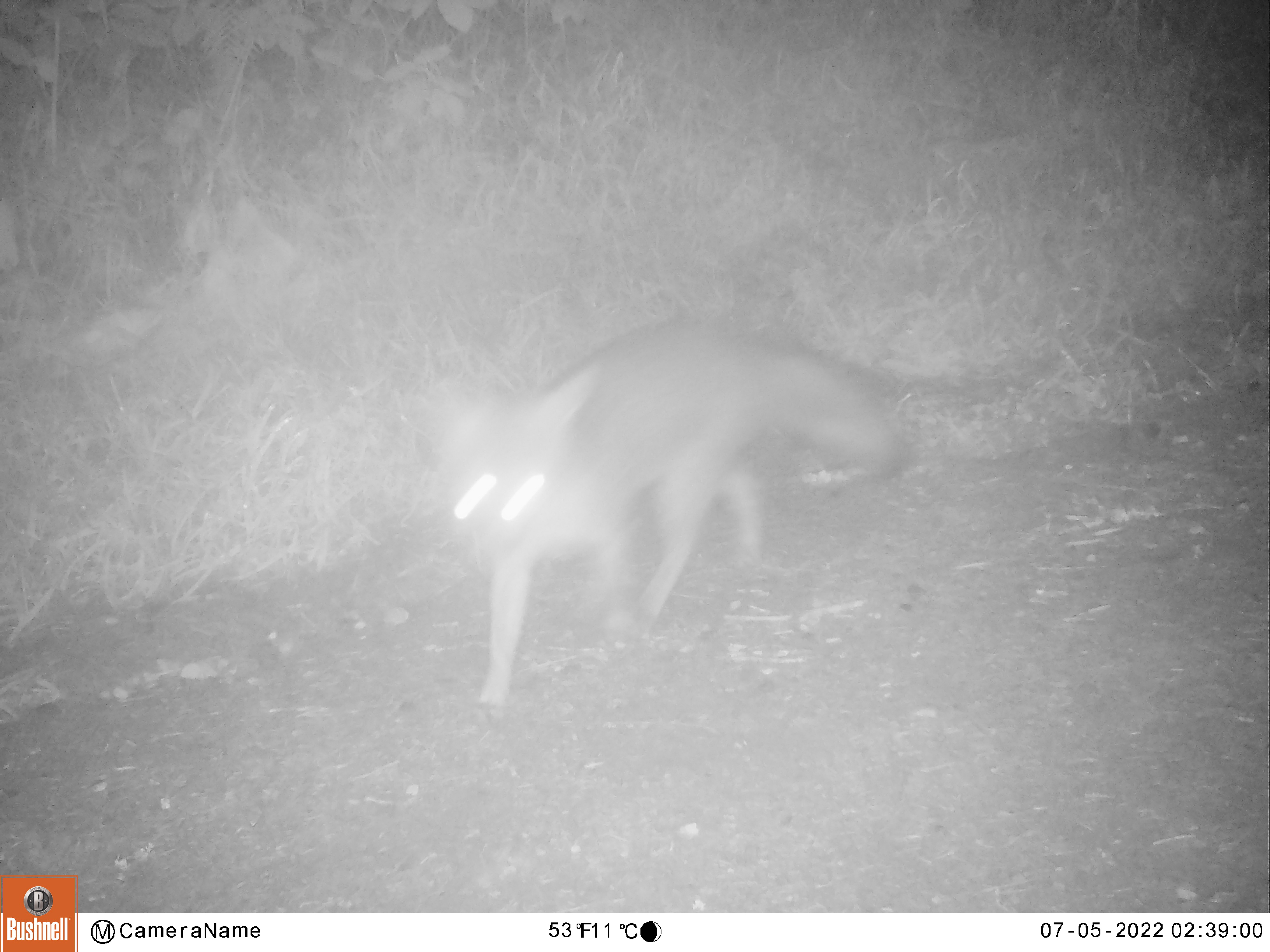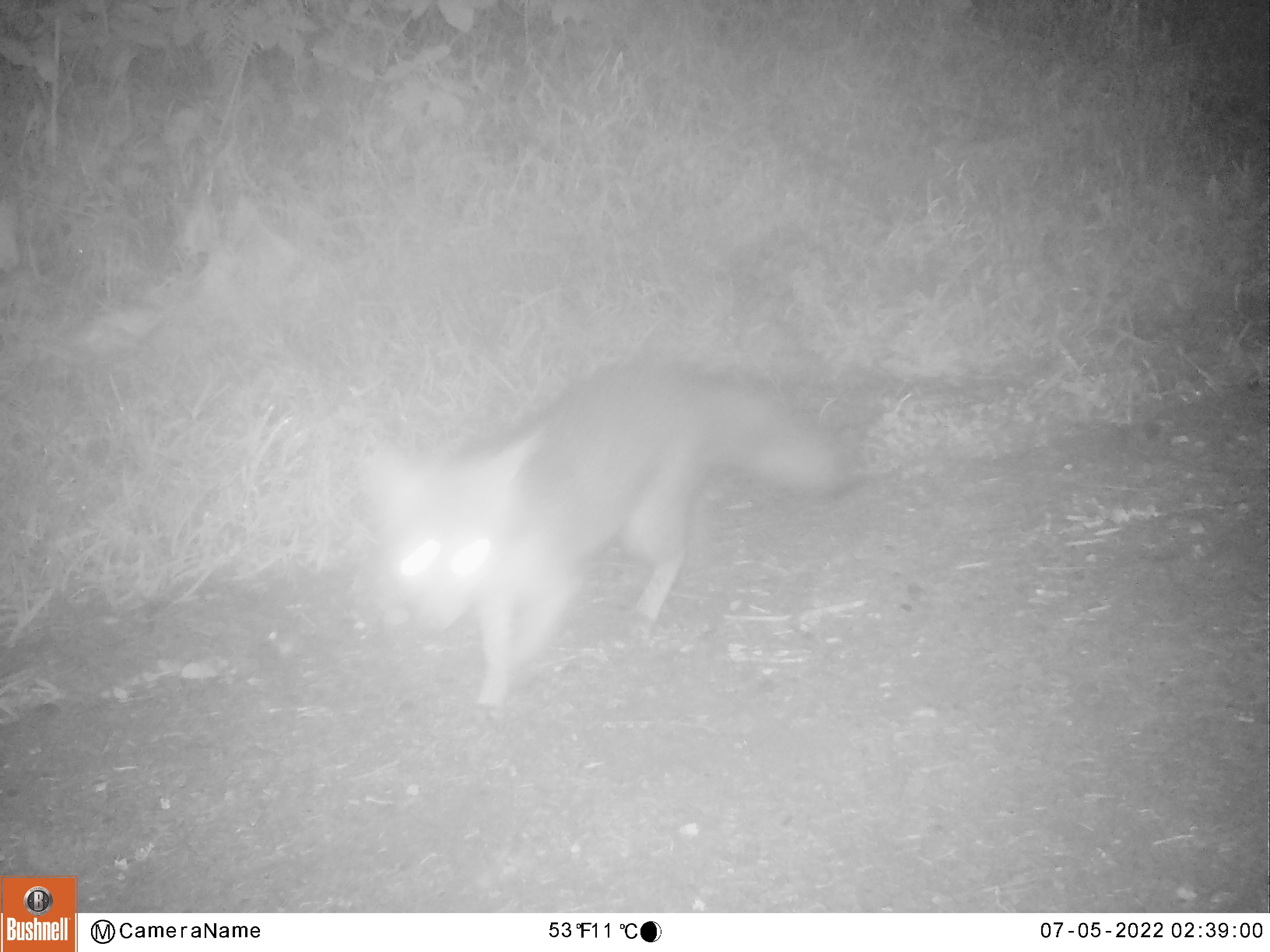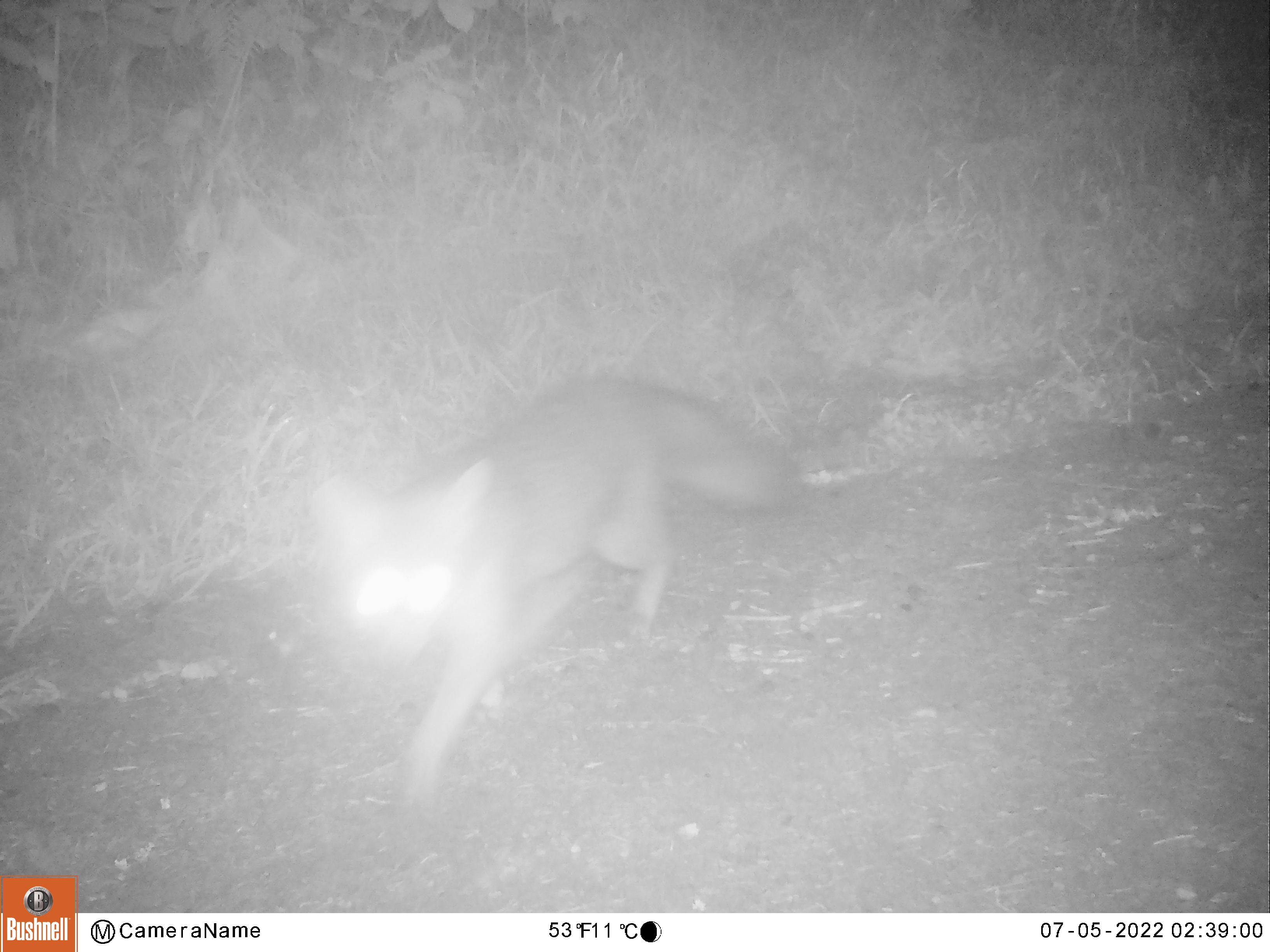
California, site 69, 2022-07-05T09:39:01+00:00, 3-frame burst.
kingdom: Animalia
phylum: Chordata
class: Mammalia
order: Carnivora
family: Canidae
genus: Urocyon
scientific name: Urocyon cinereoargenteus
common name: gray fox